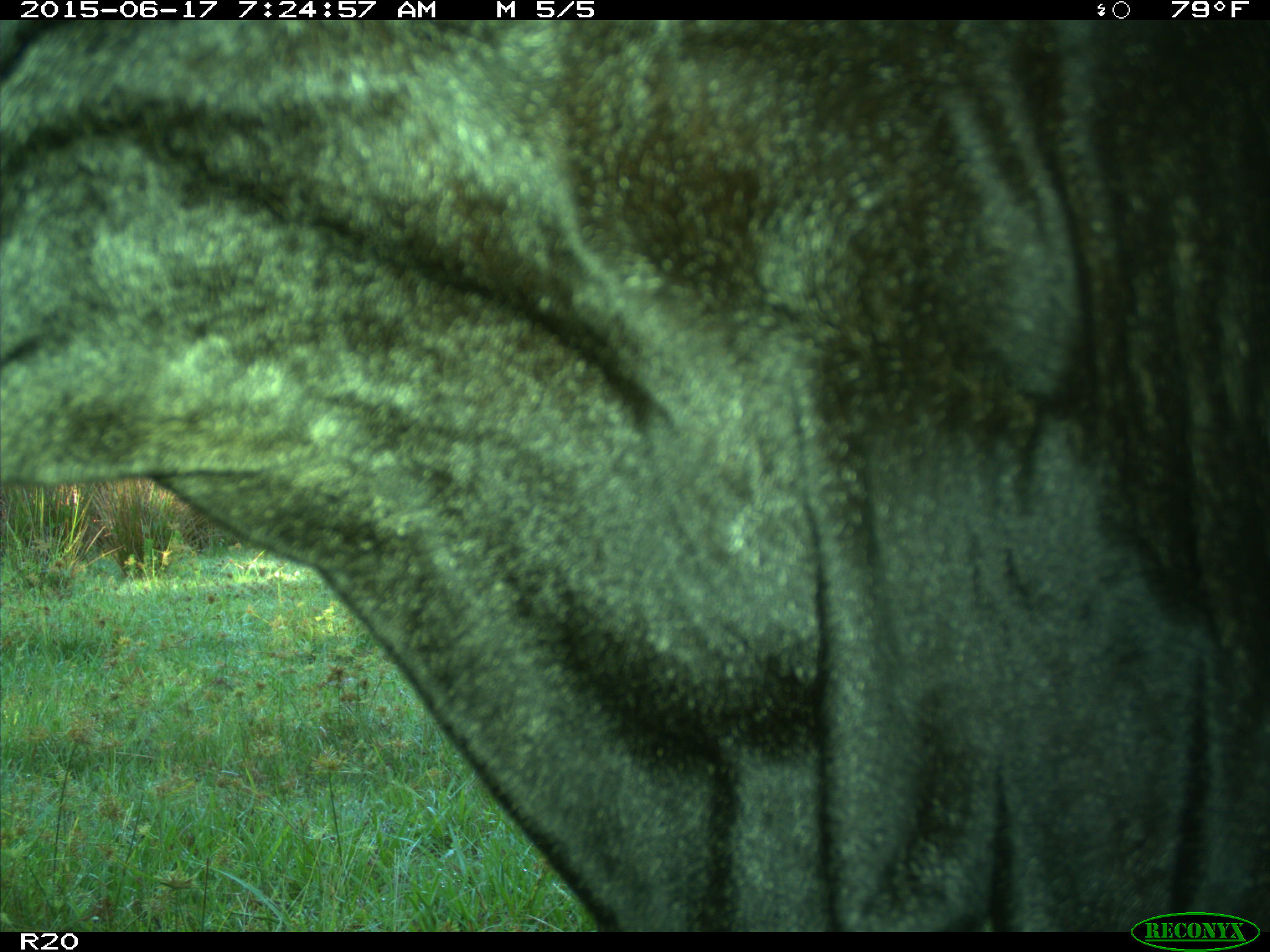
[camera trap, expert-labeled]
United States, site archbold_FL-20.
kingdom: Animalia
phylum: Chordata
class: Mammalia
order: Artiodactyla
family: Bovidae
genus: Bos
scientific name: Bos taurus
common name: domestic cow